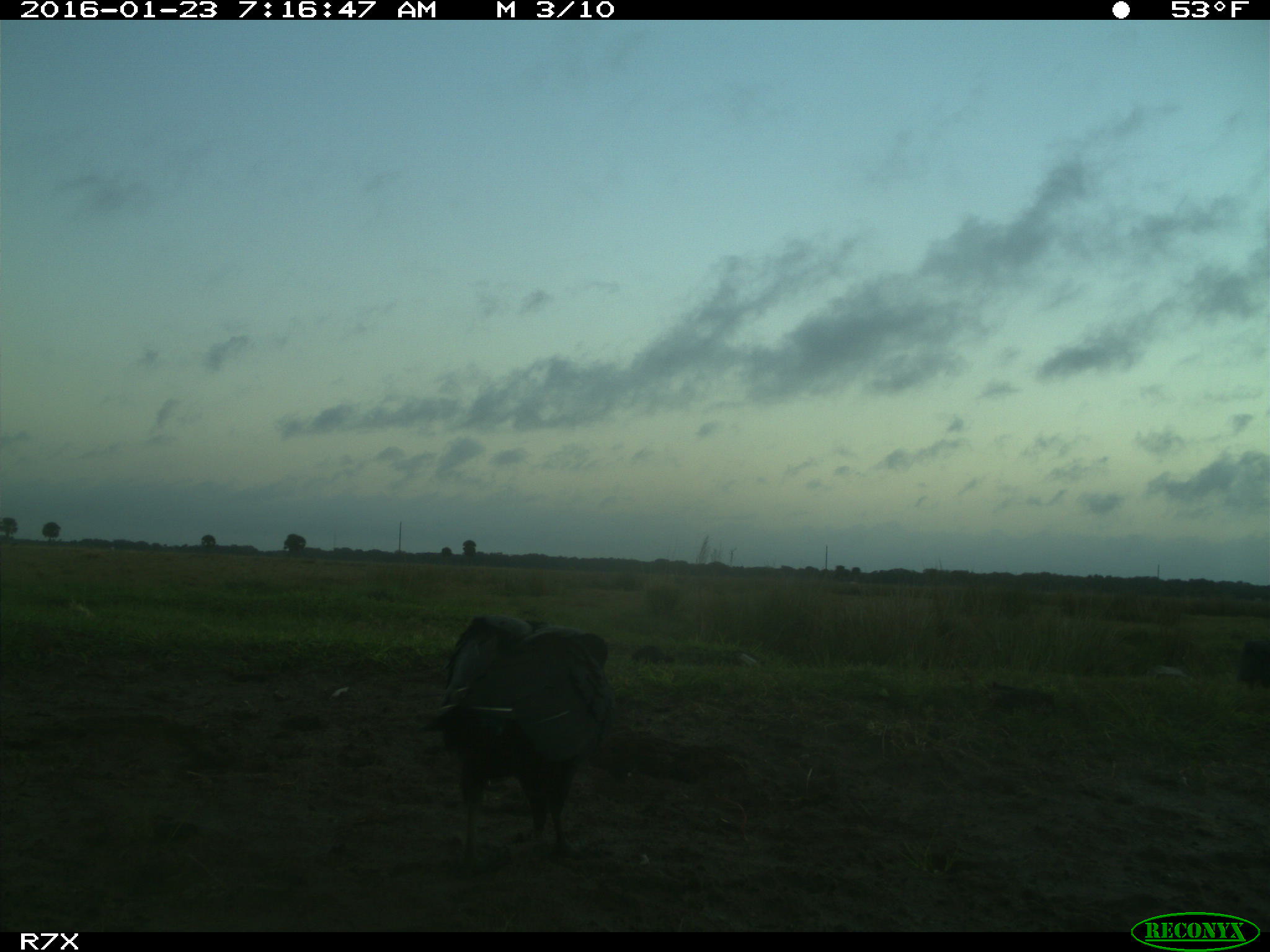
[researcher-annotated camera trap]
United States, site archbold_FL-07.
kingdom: Animalia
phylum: Chordata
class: Aves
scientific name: Aves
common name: birds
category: unidentified bird